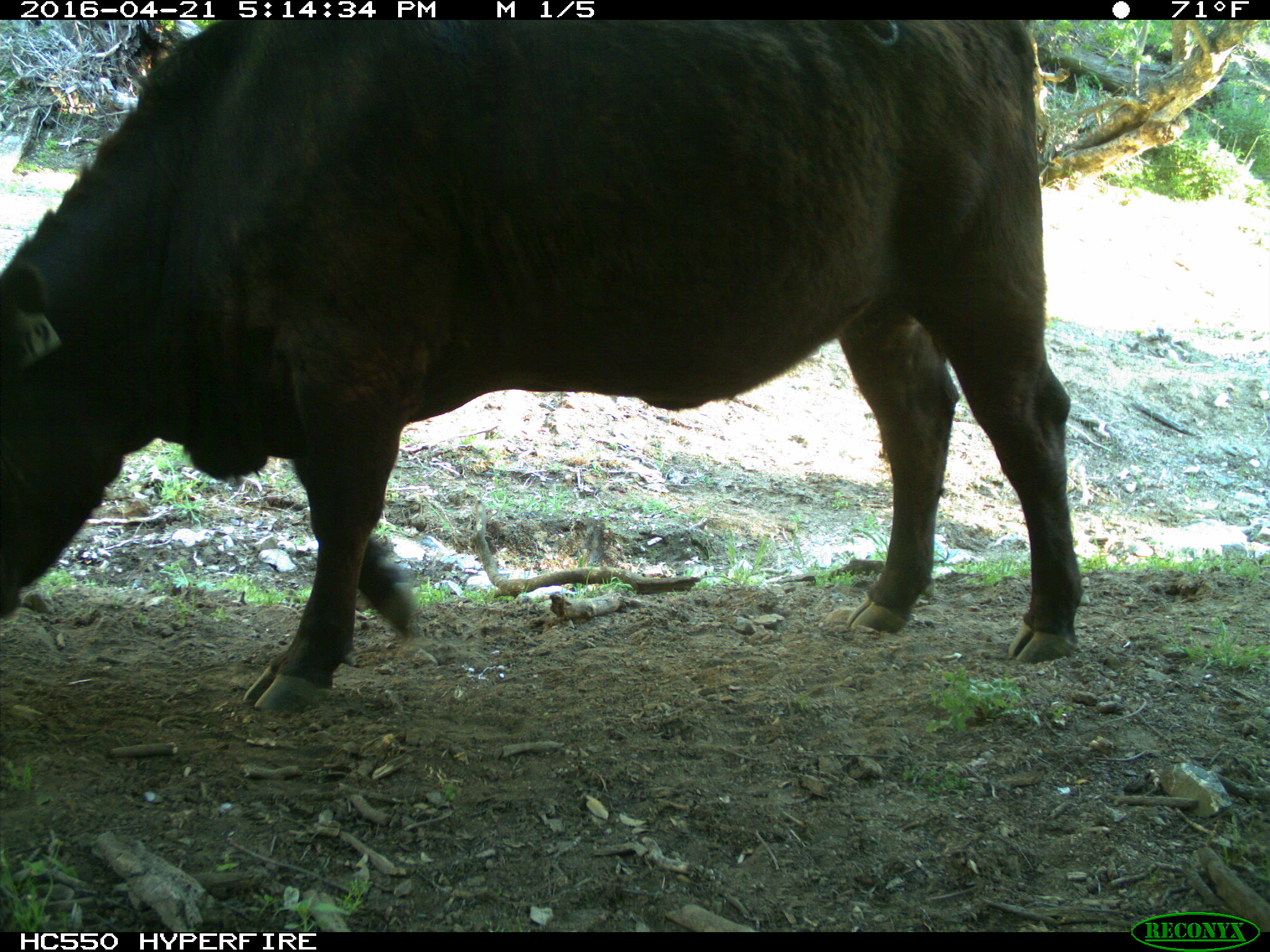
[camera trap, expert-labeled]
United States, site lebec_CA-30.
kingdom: Animalia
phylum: Chordata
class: Mammalia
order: Artiodactyla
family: Bovidae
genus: Bos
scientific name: Bos taurus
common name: domestic cow